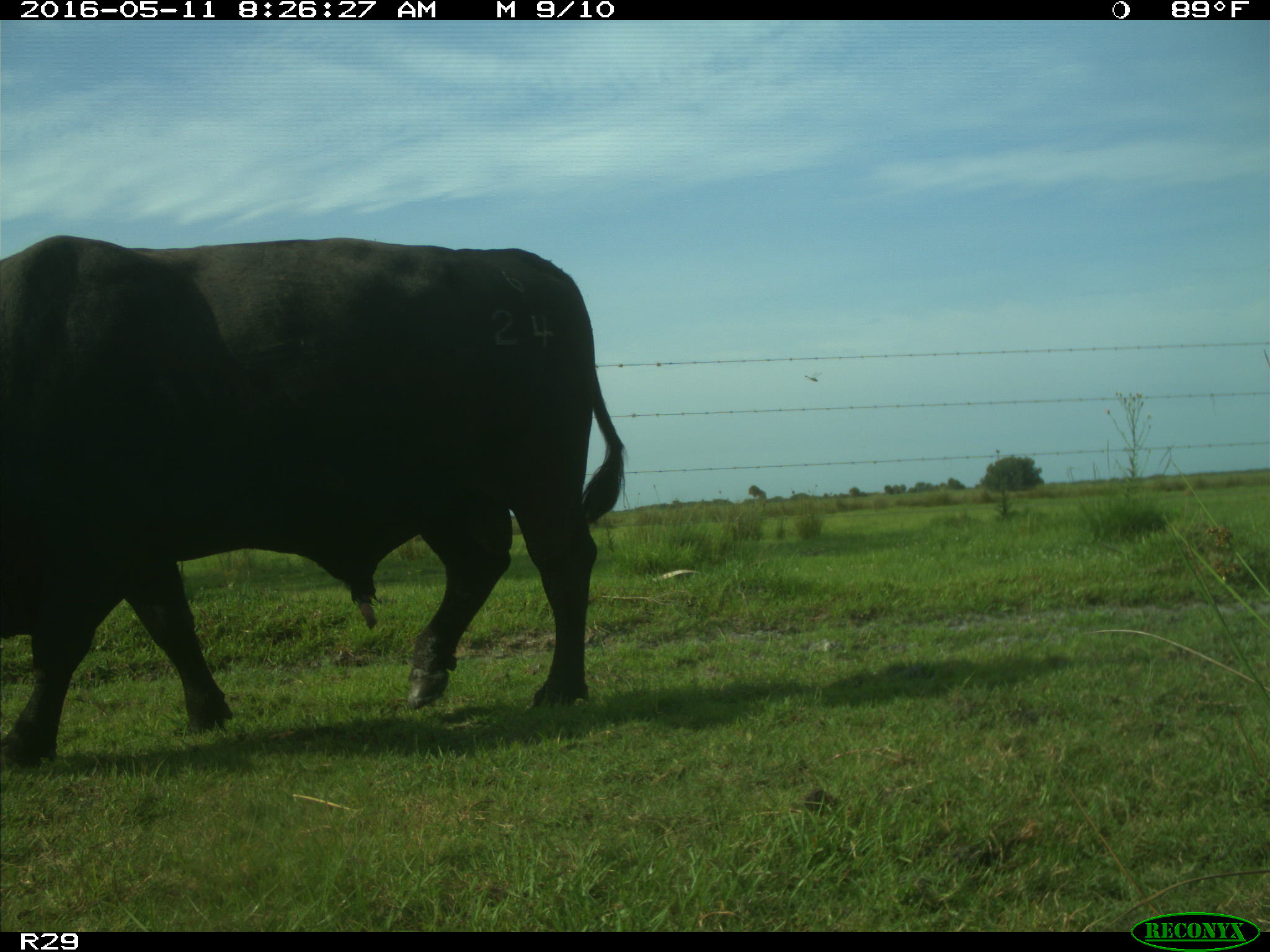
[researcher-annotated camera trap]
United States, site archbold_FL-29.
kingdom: Animalia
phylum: Chordata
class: Mammalia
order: Artiodactyla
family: Bovidae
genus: Bos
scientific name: Bos taurus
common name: domestic cow